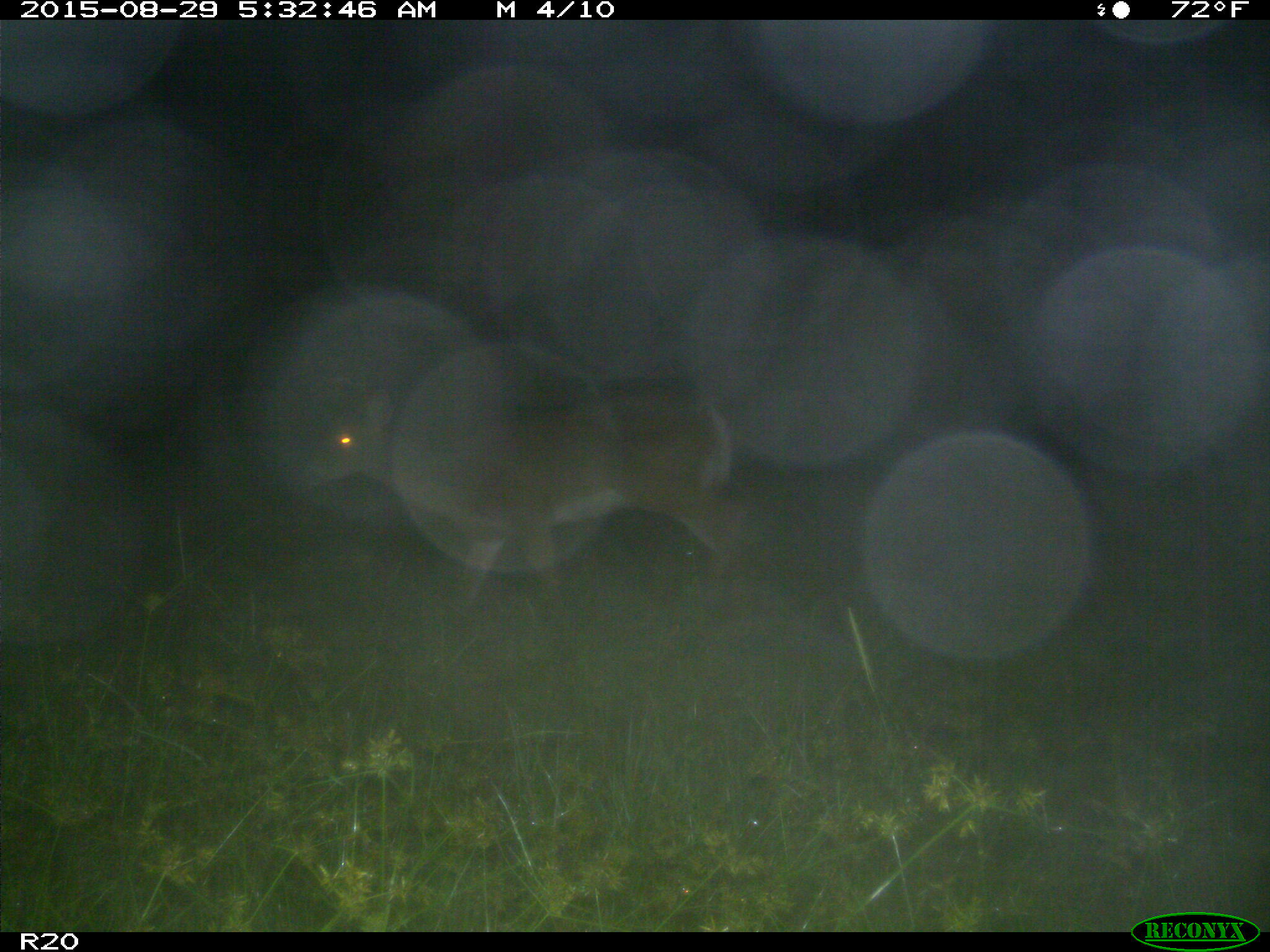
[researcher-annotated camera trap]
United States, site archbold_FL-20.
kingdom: Animalia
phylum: Chordata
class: Mammalia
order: Artiodactyla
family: Cervidae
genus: Odocoileus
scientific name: Odocoileus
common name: deer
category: unidentified deer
Unidentified deer (deer) (Odocoileus).